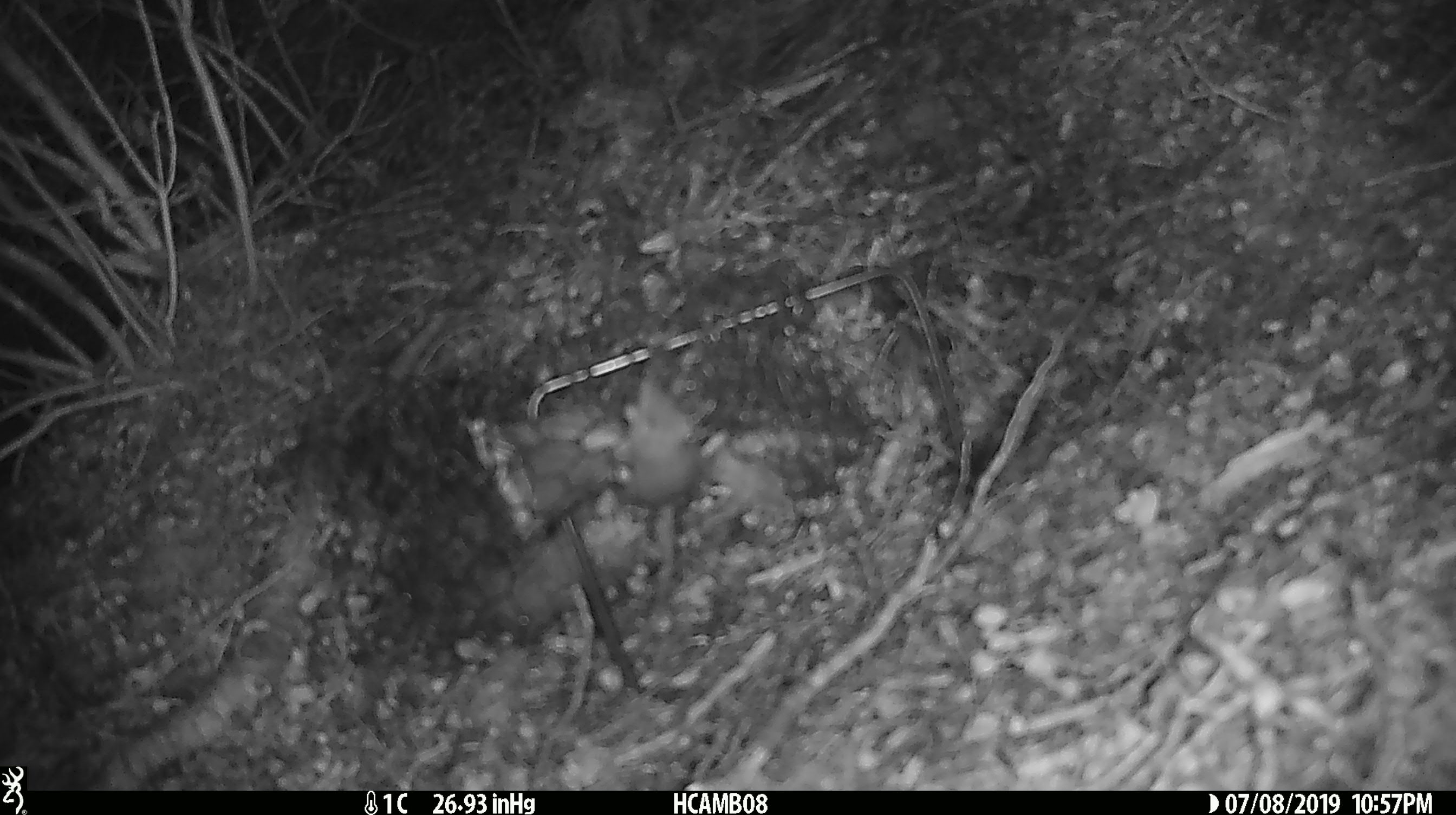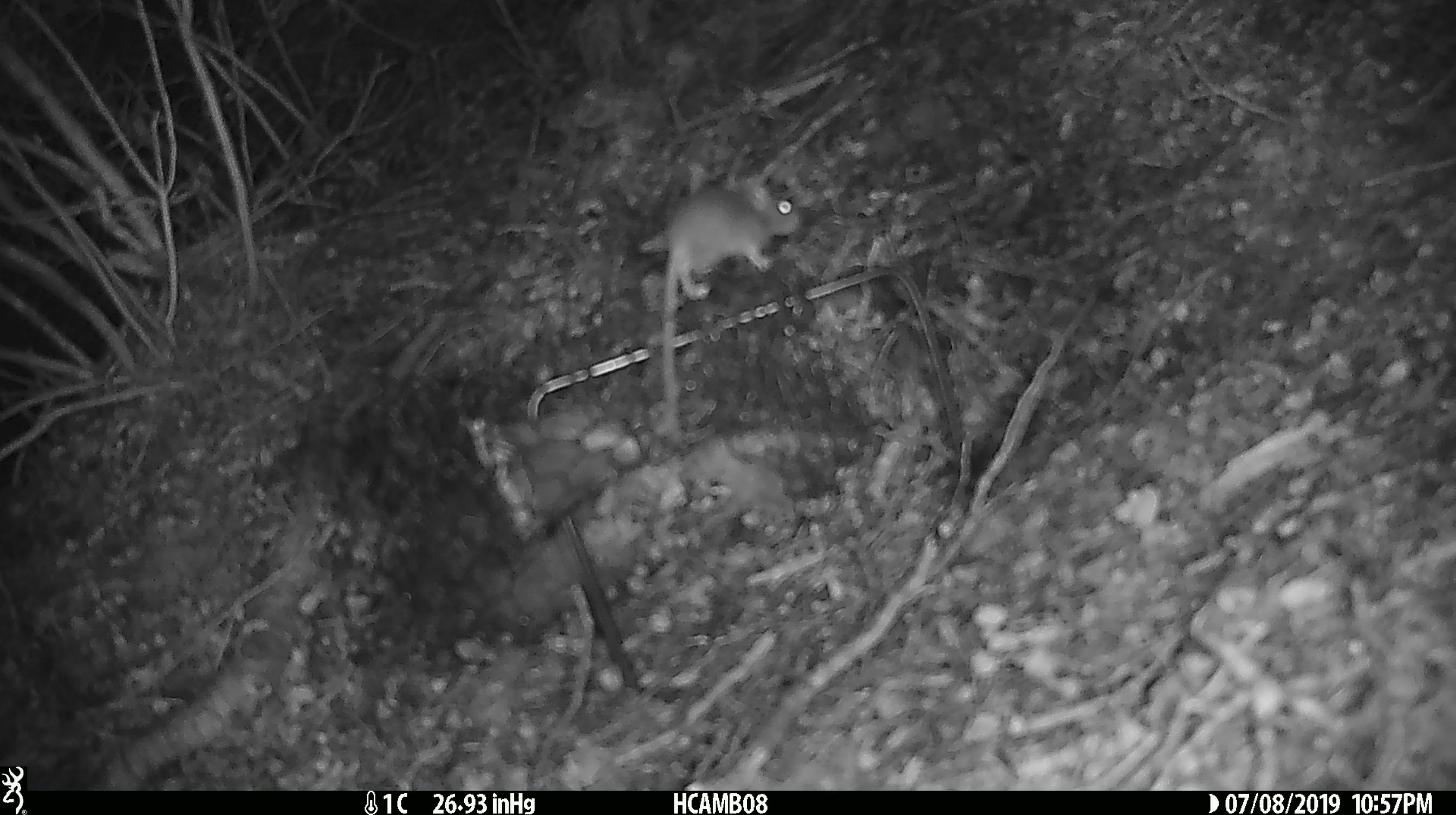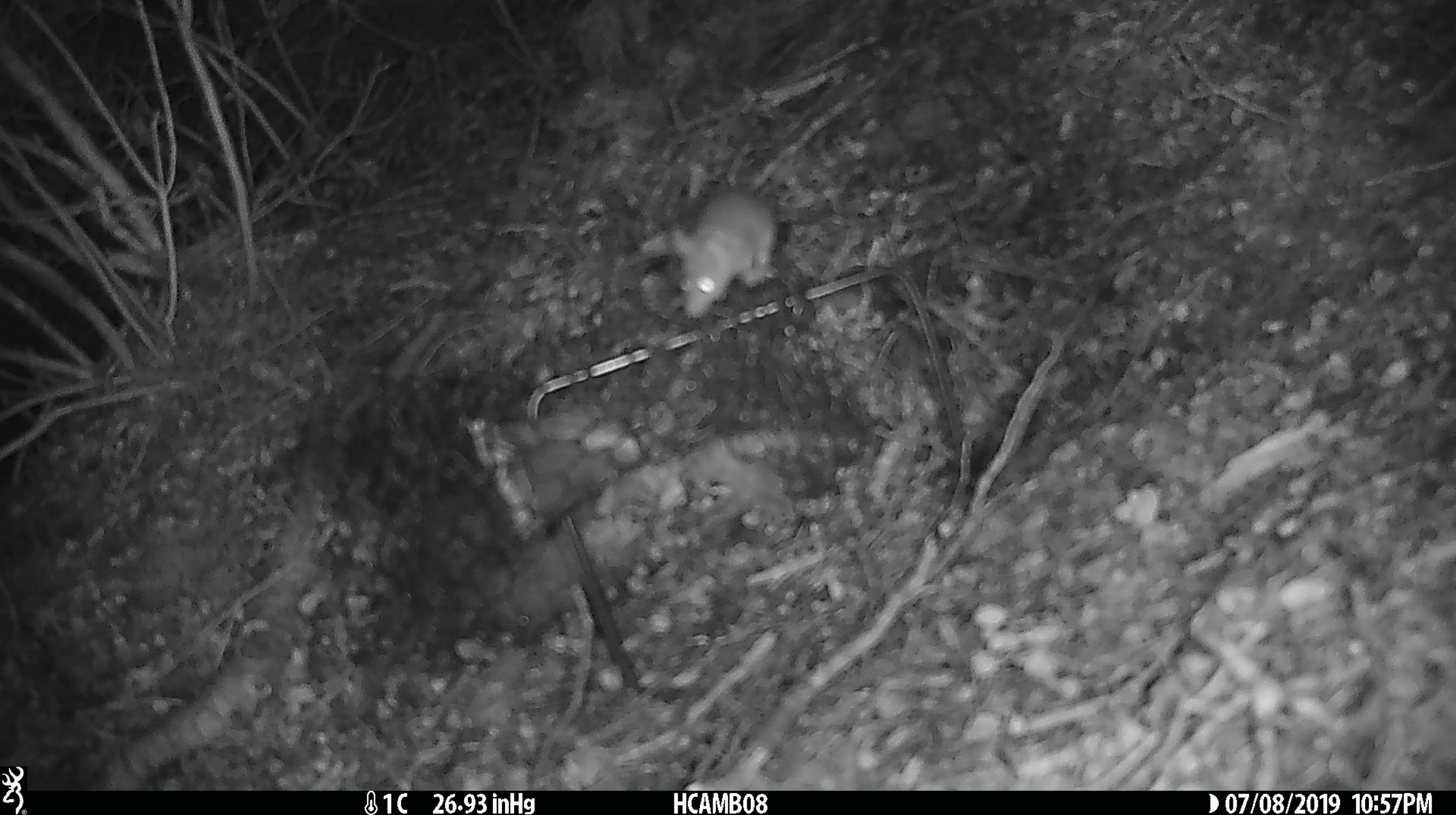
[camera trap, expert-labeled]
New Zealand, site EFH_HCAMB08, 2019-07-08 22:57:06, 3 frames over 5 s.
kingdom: Animalia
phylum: Chordata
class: Mammalia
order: Rodentia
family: Muridae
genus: Mus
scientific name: Mus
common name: mouse